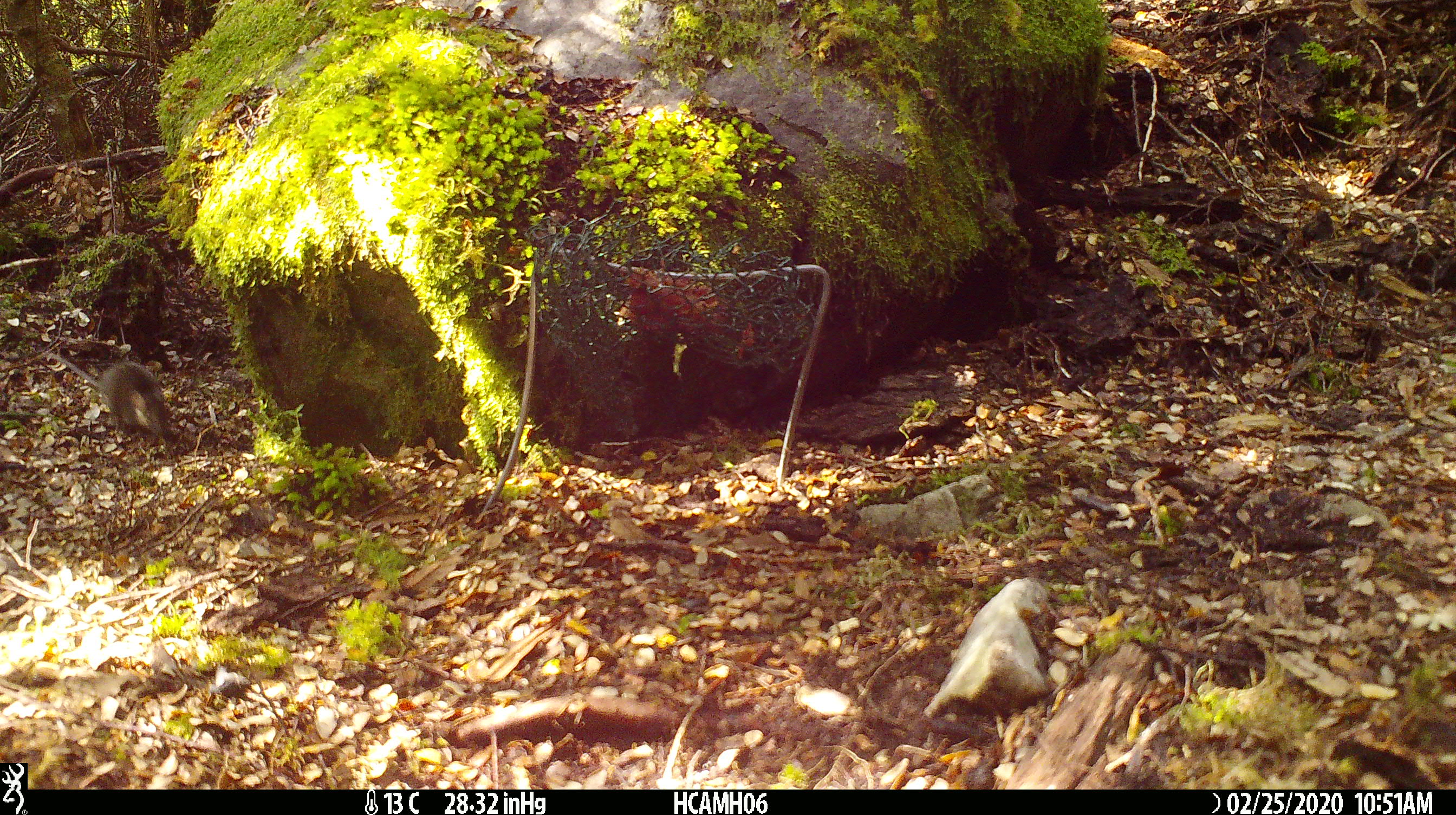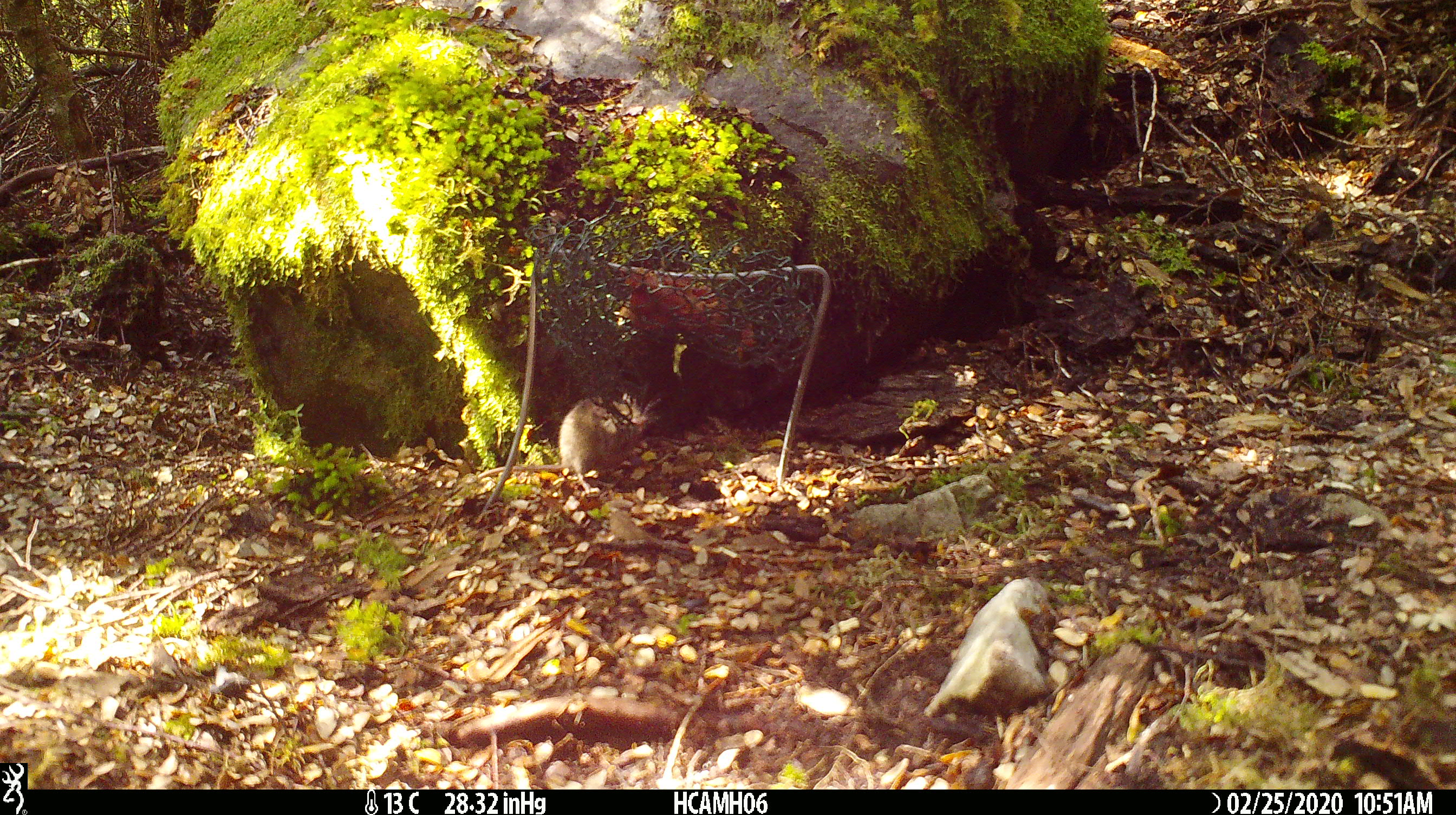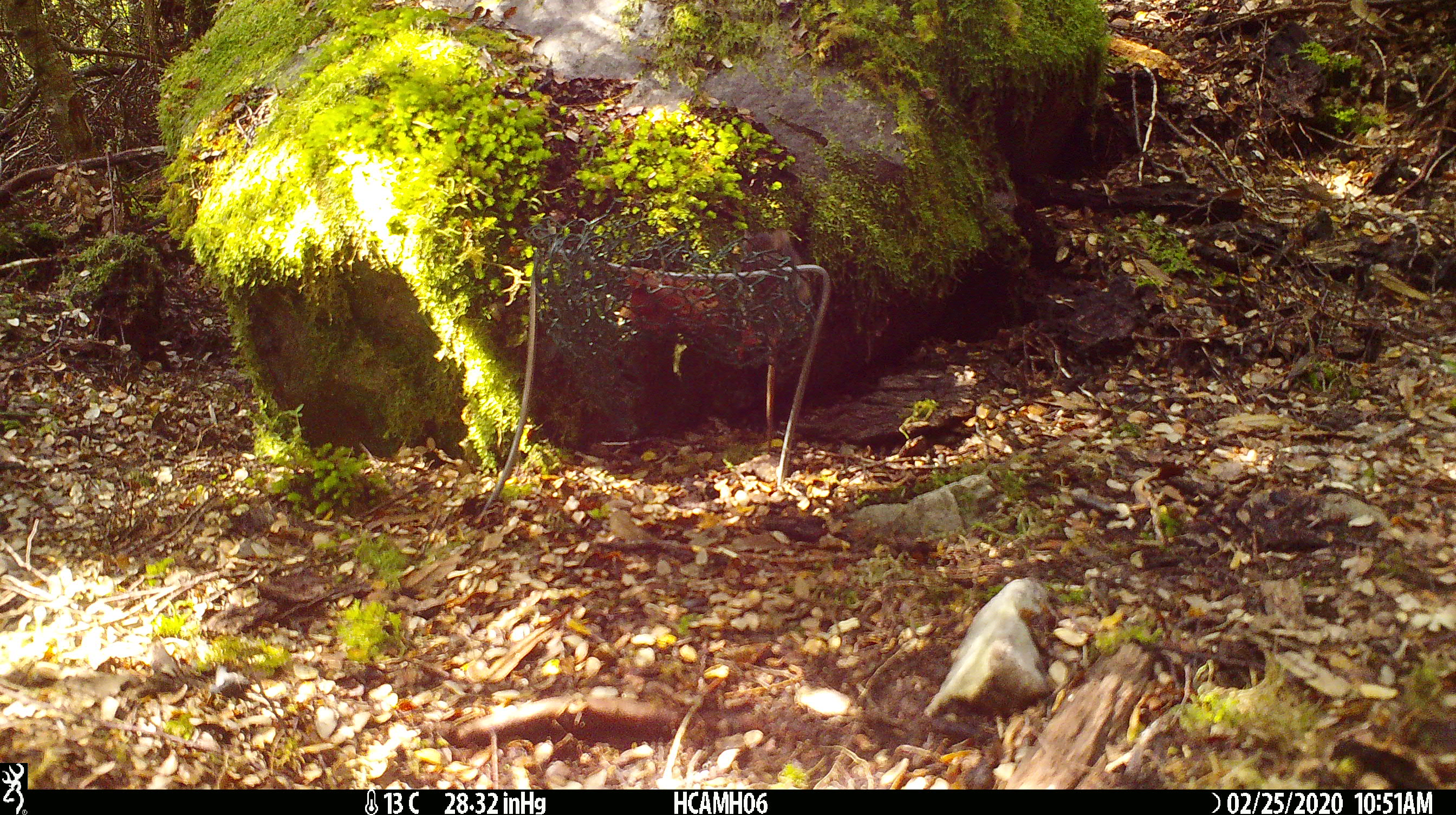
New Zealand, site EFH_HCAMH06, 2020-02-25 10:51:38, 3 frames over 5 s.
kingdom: Animalia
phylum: Chordata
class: Mammalia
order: Rodentia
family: Muridae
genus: Mus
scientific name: Mus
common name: mouse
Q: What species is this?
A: Mouse (Mus).